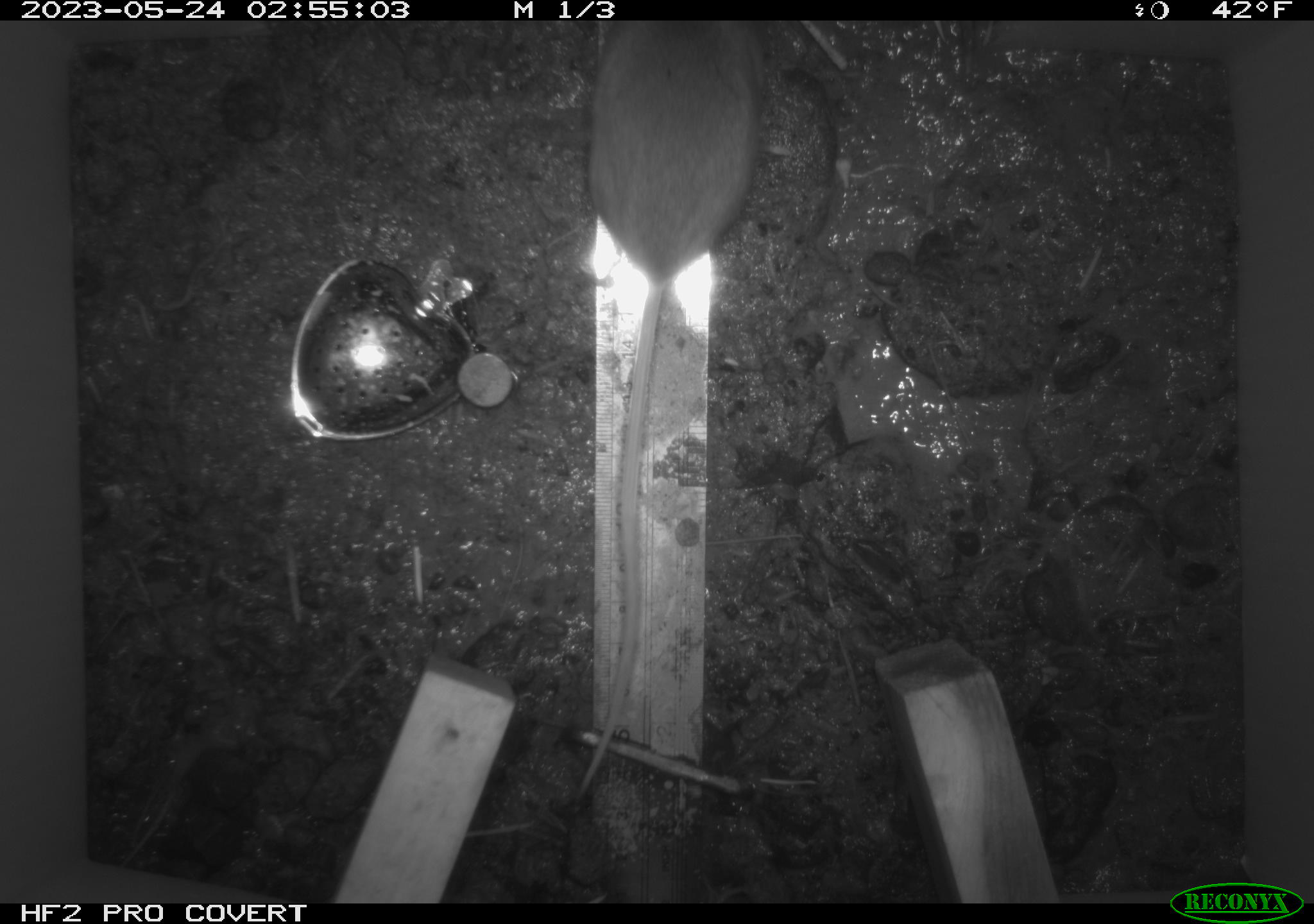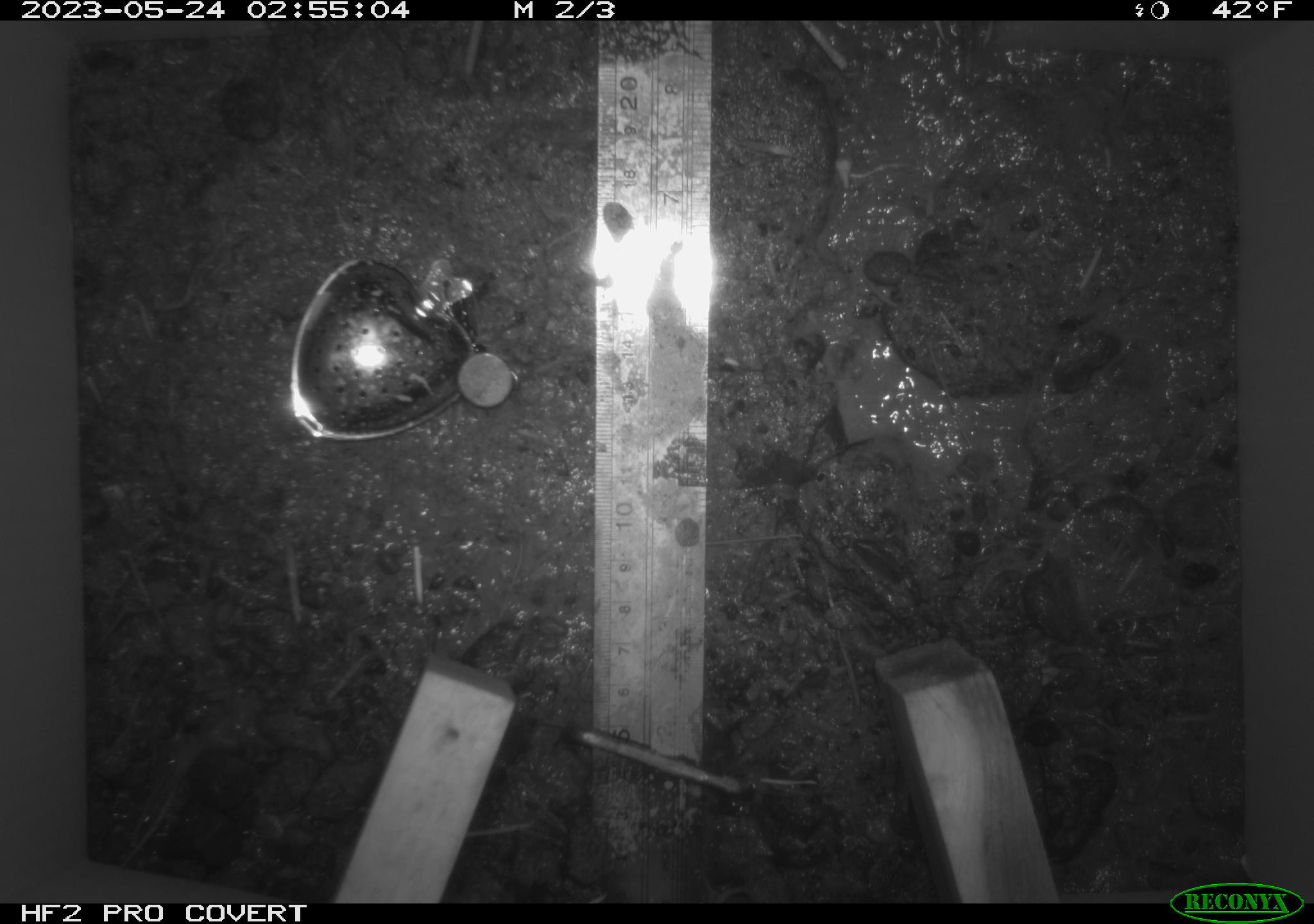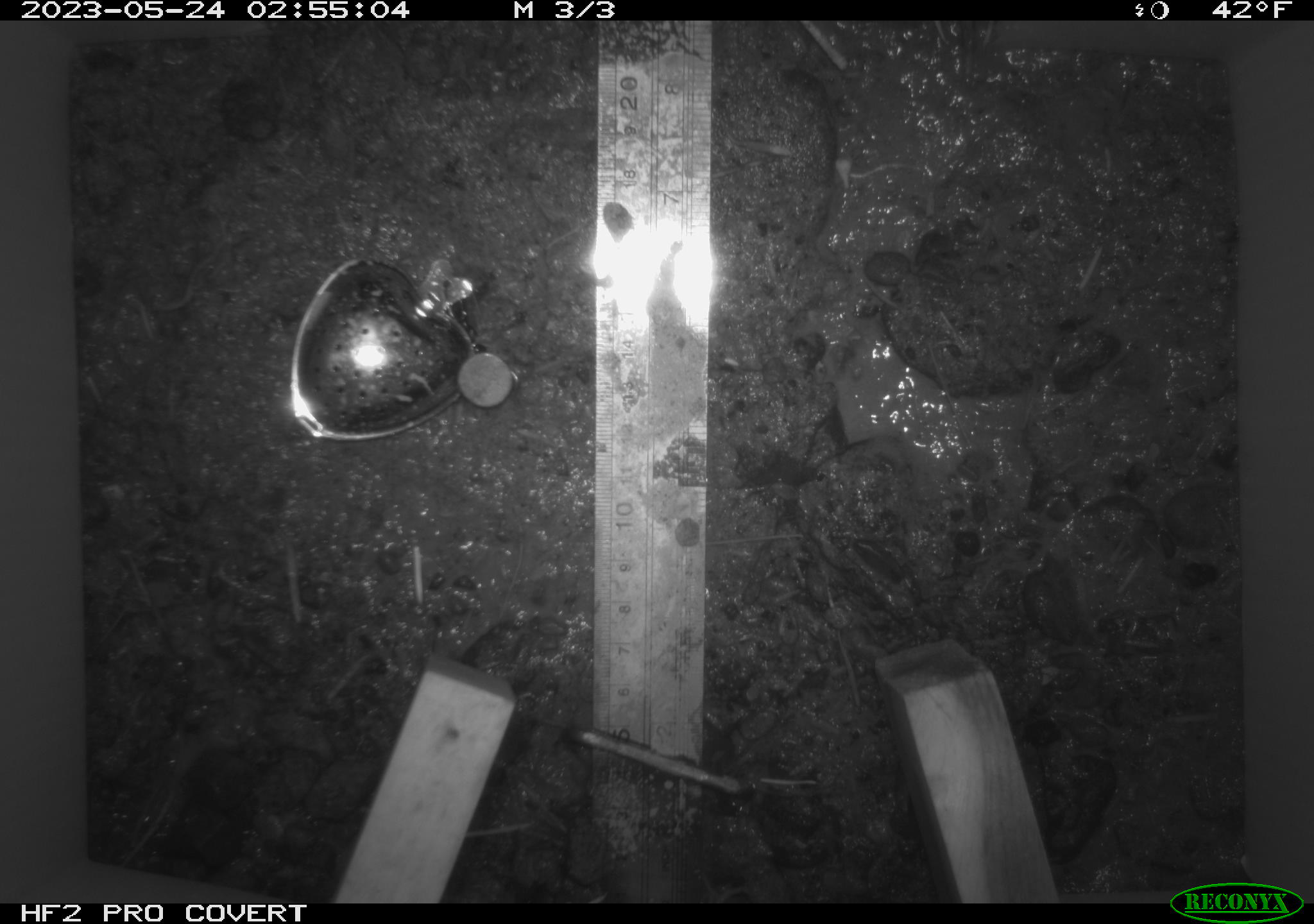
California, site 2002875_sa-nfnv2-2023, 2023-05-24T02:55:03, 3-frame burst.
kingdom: Animalia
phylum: Chordata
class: Mammalia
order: Rodentia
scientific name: Rodentia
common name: mouse species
Mouse species (Rodentia).